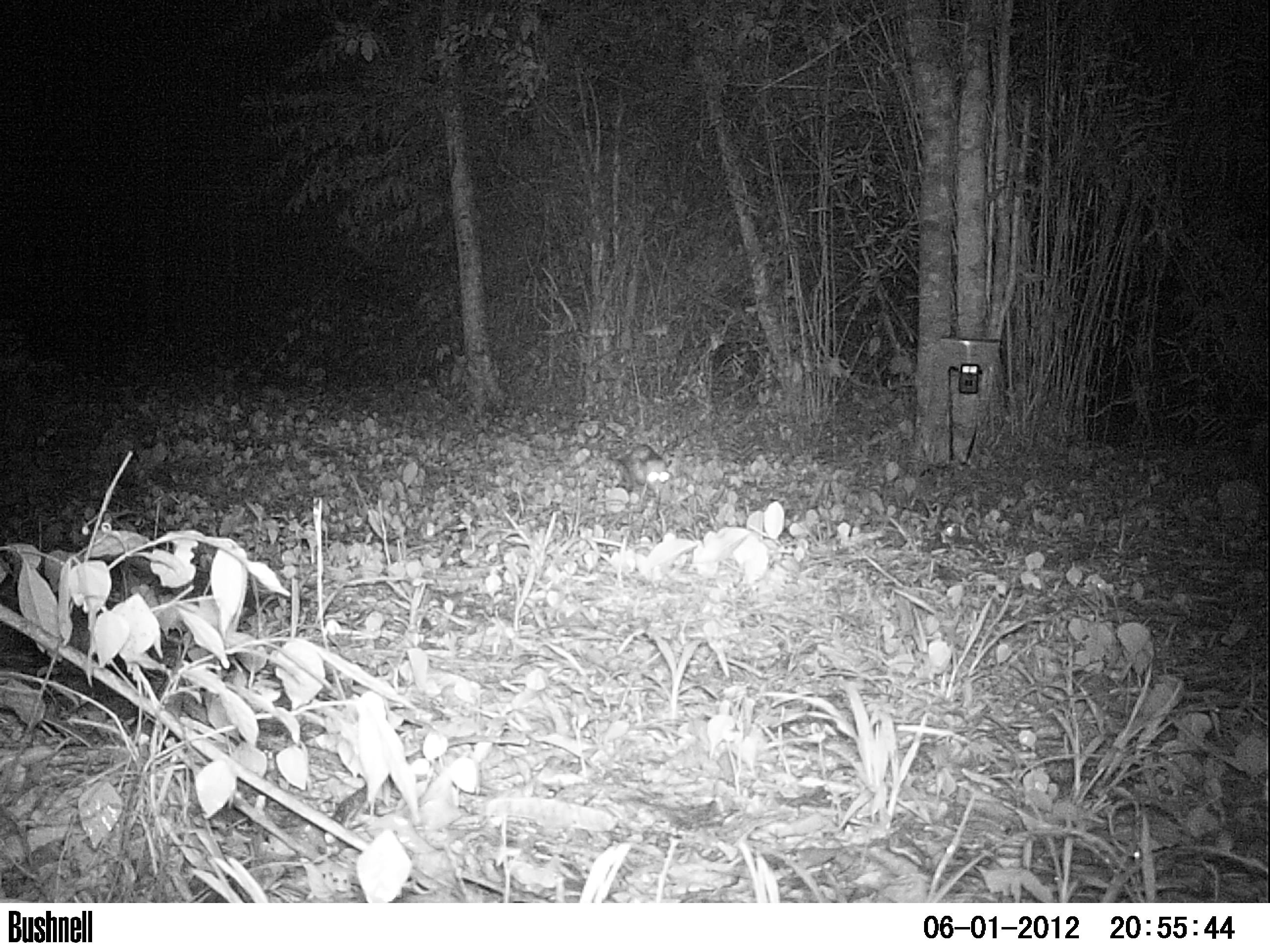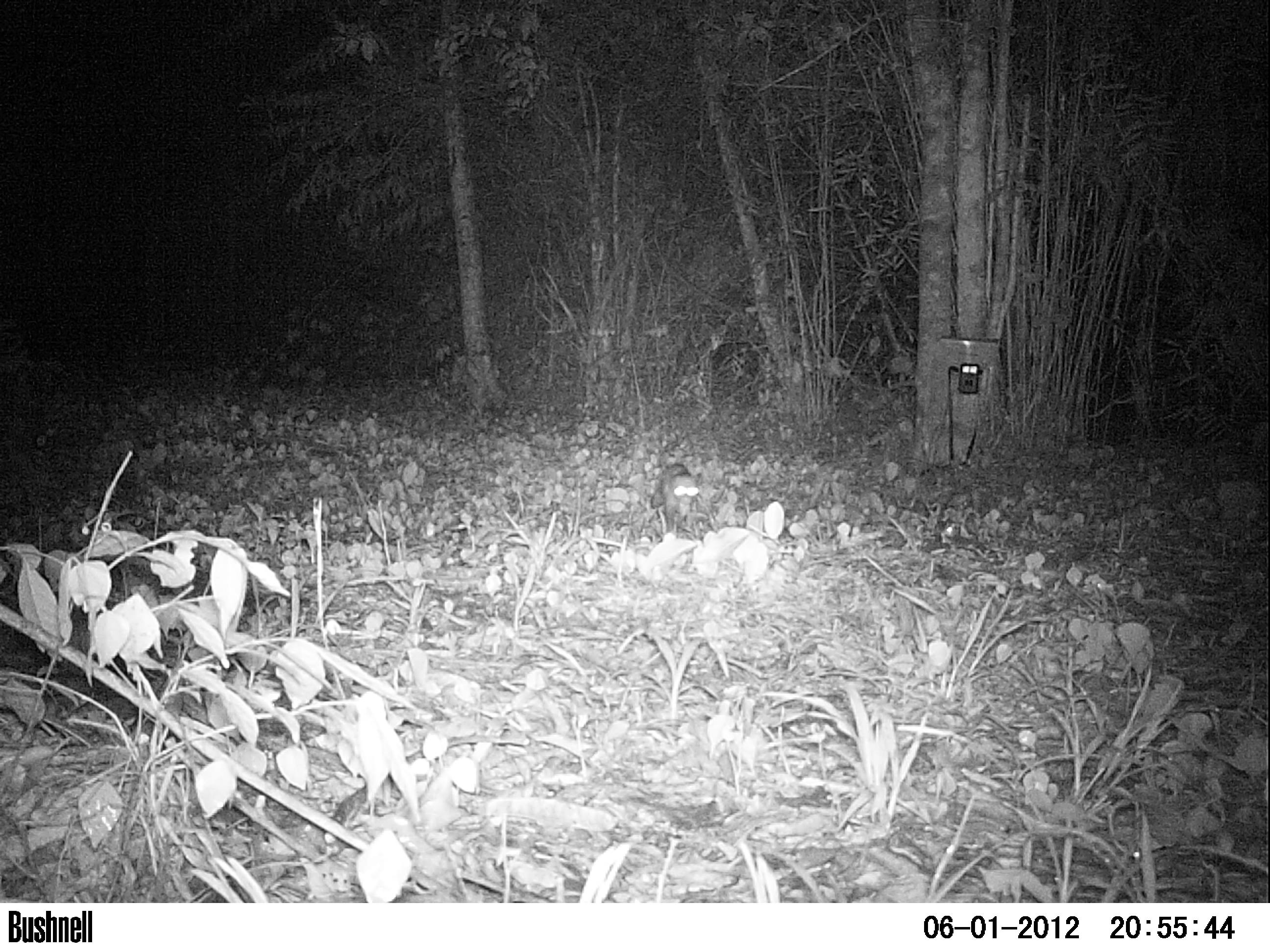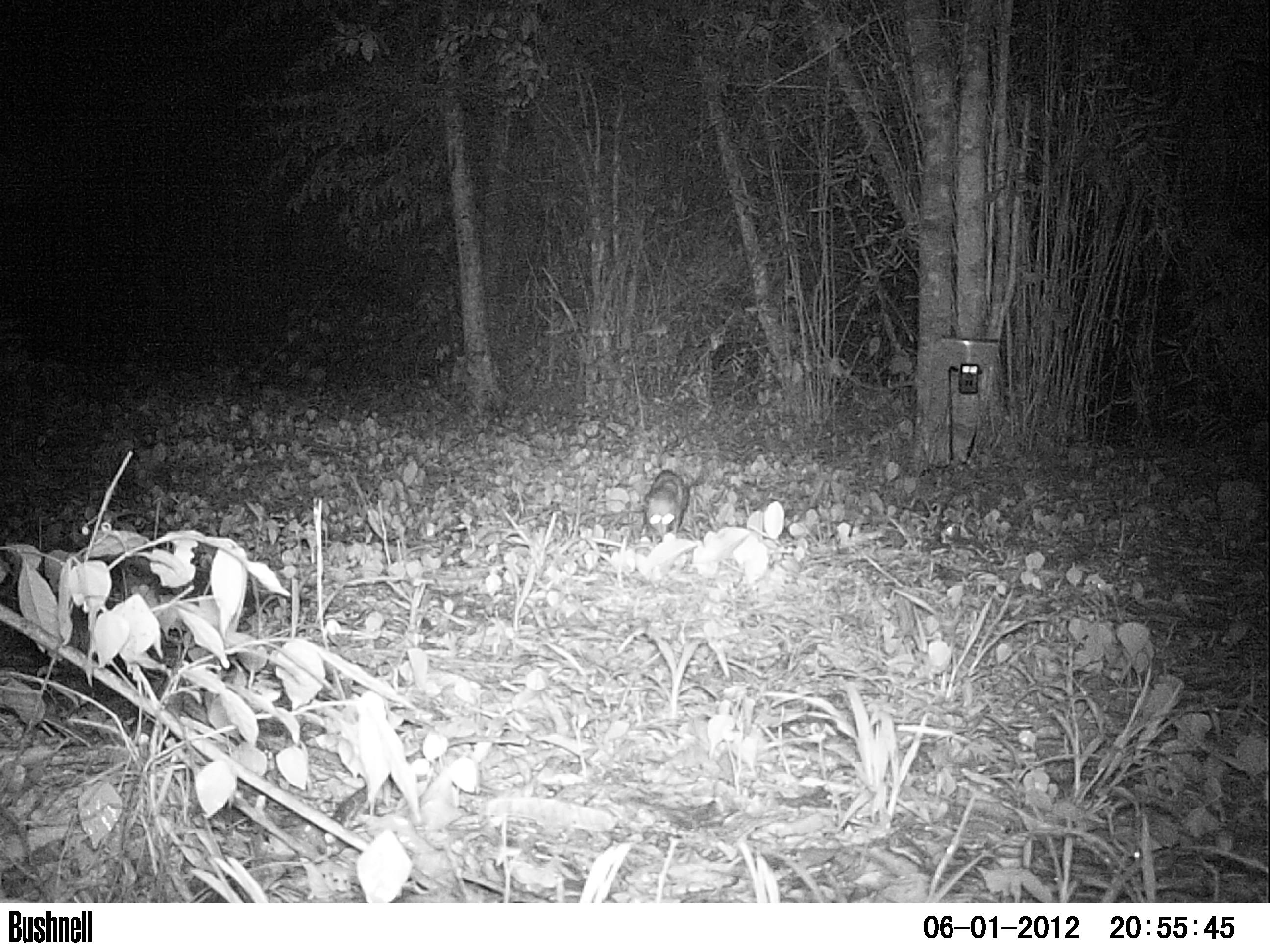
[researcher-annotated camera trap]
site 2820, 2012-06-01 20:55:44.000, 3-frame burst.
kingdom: Animalia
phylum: Chordata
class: Mammalia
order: Didelphimorphia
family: Didelphidae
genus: Didelphis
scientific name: Didelphis virginiana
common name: virginia opossum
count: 1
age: adult